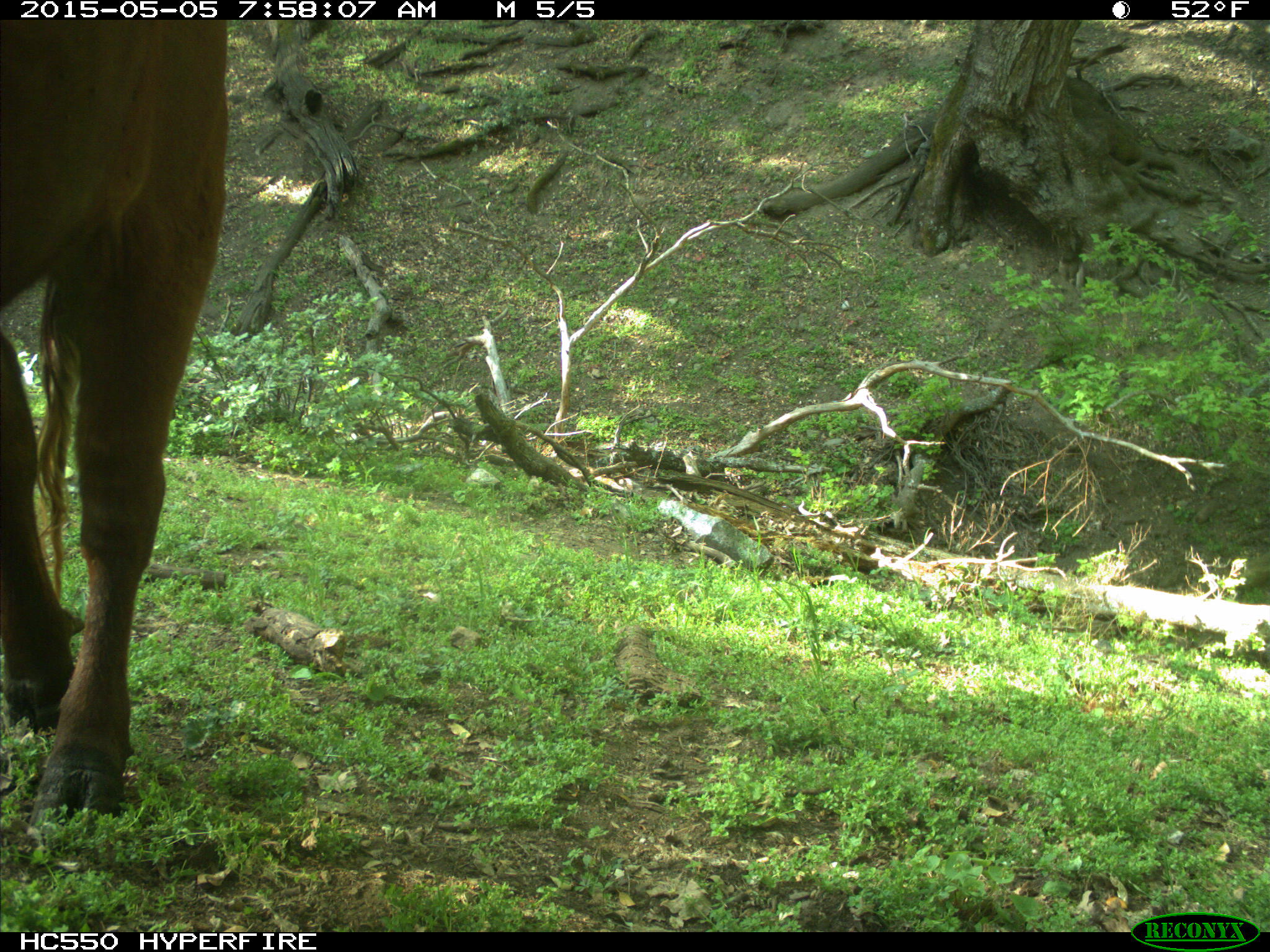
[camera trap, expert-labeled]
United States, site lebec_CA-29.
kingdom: Animalia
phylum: Chordata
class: Mammalia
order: Artiodactyla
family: Bovidae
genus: Bos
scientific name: Bos taurus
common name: domestic cow